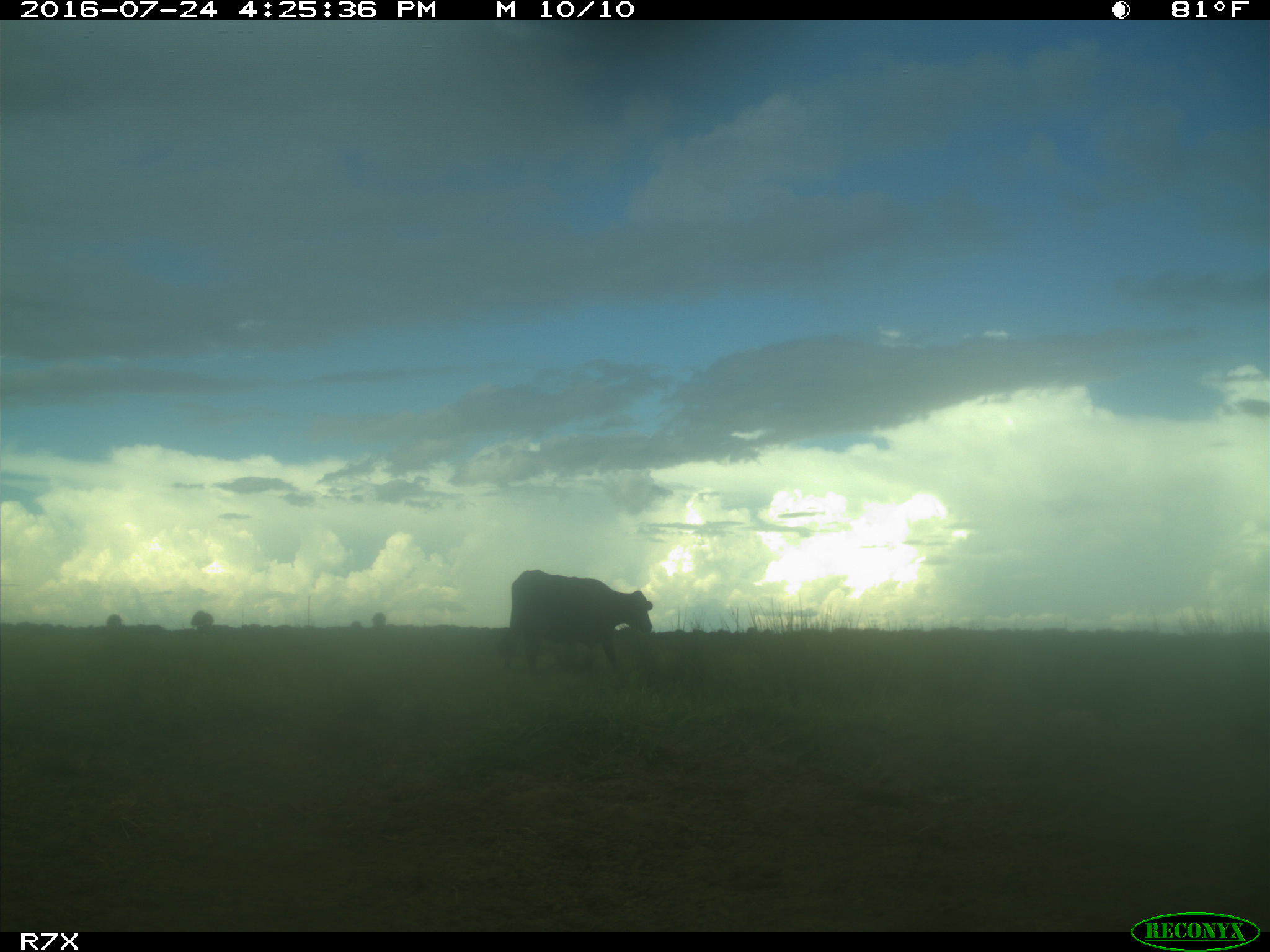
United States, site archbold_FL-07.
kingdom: Animalia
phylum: Chordata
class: Mammalia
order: Artiodactyla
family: Bovidae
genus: Bos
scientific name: Bos taurus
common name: domestic cow